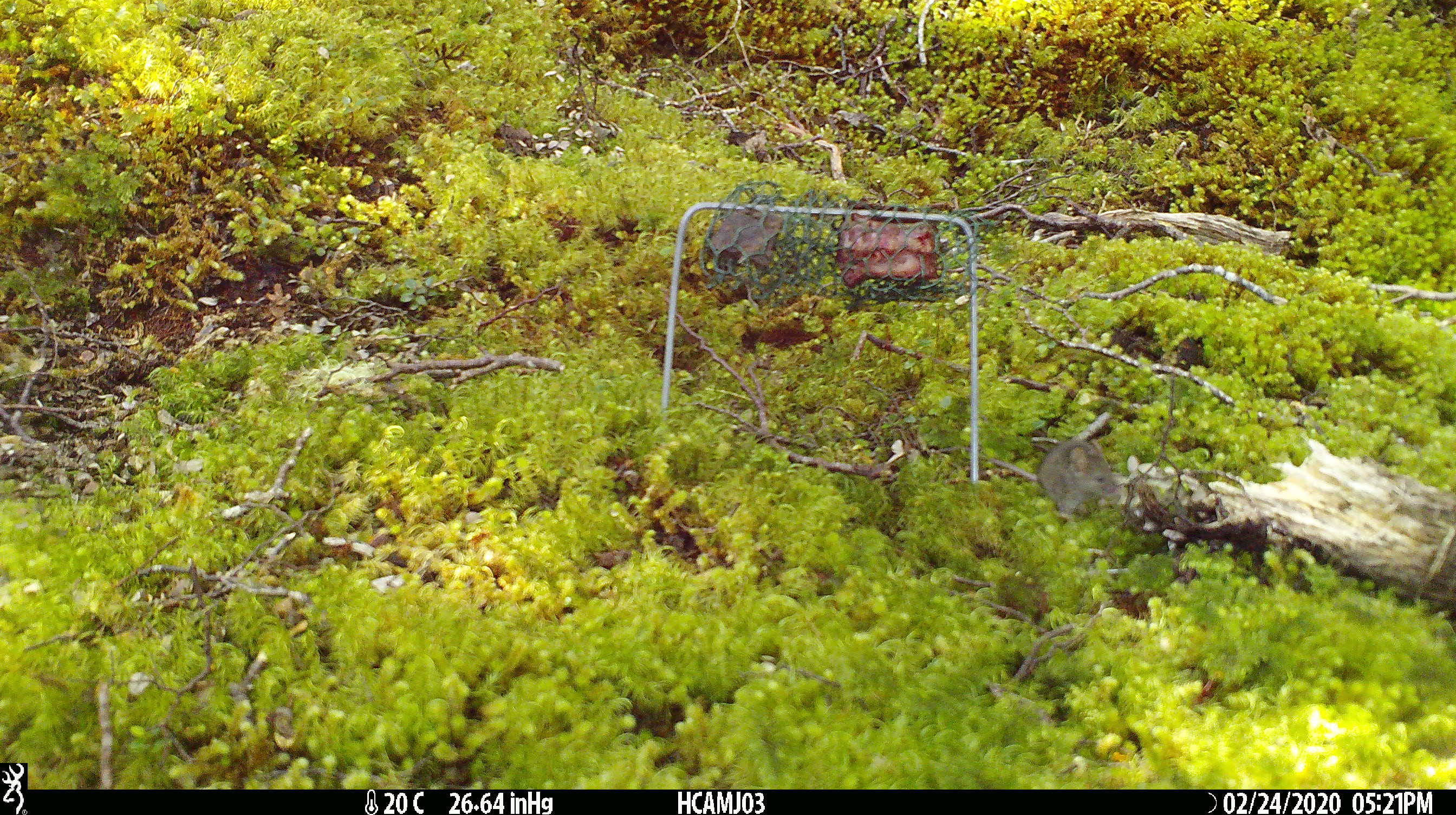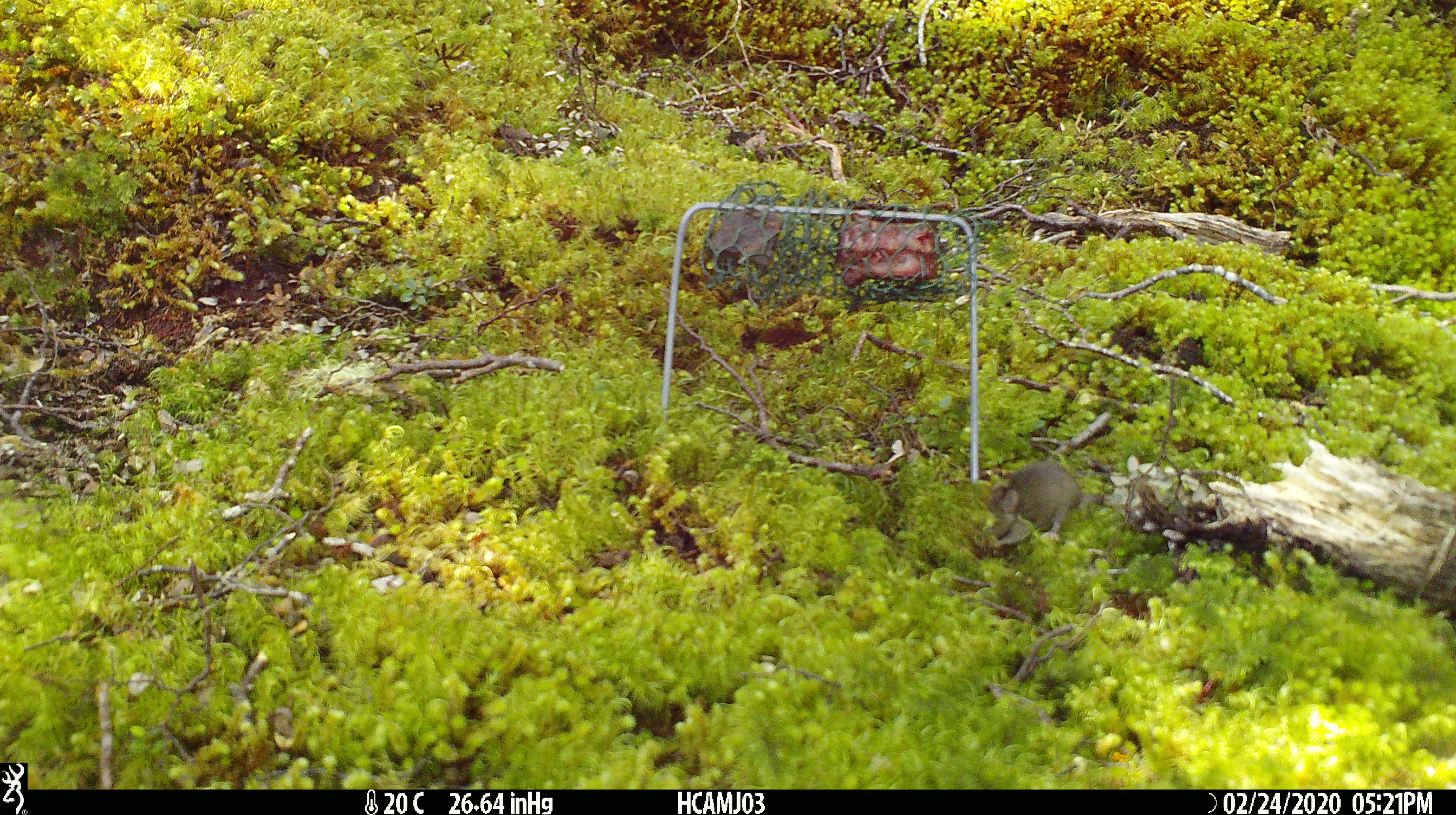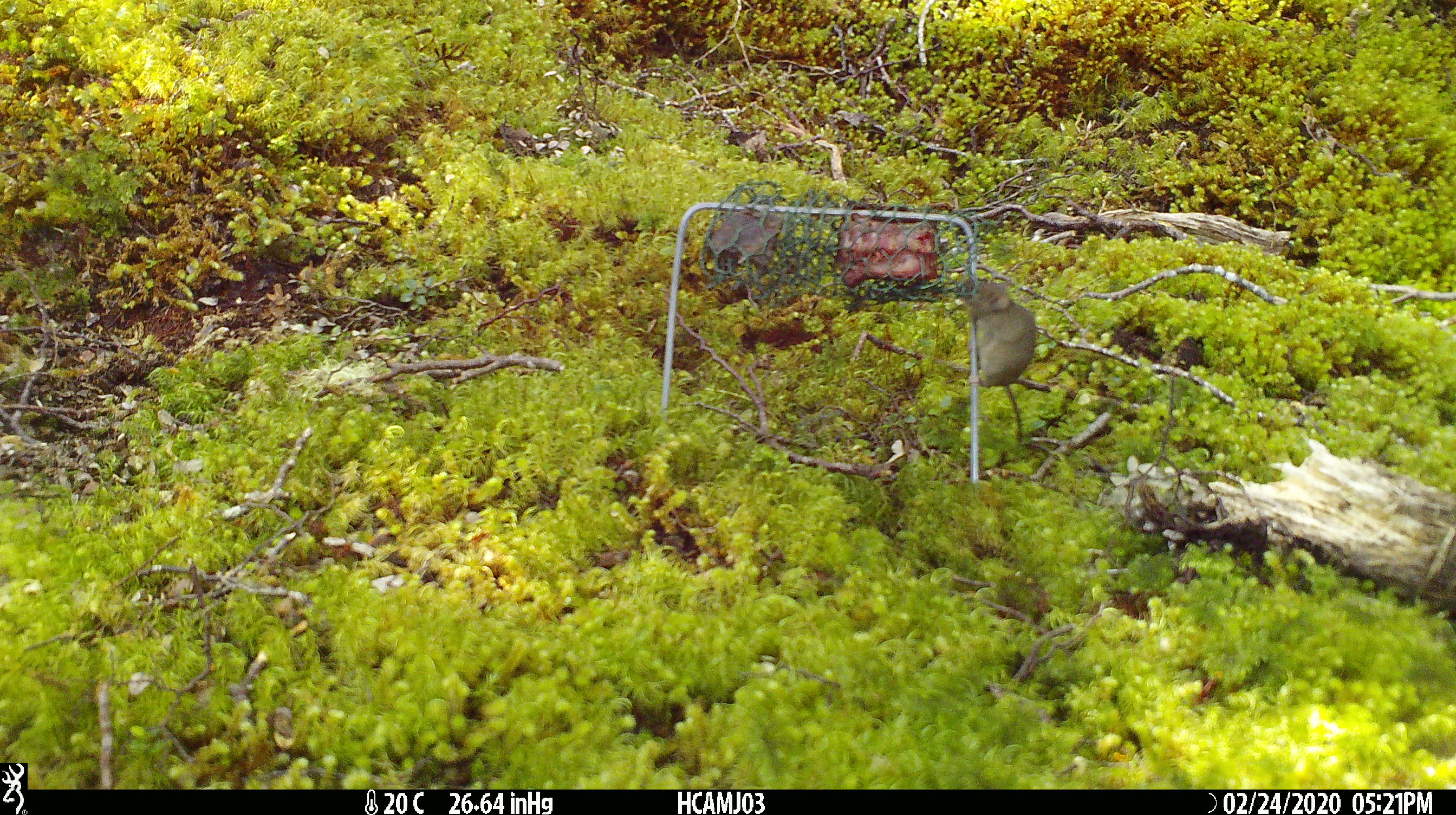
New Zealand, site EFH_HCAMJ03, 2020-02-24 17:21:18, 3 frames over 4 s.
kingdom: Animalia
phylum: Chordata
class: Mammalia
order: Rodentia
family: Muridae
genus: Mus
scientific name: Mus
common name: mouse